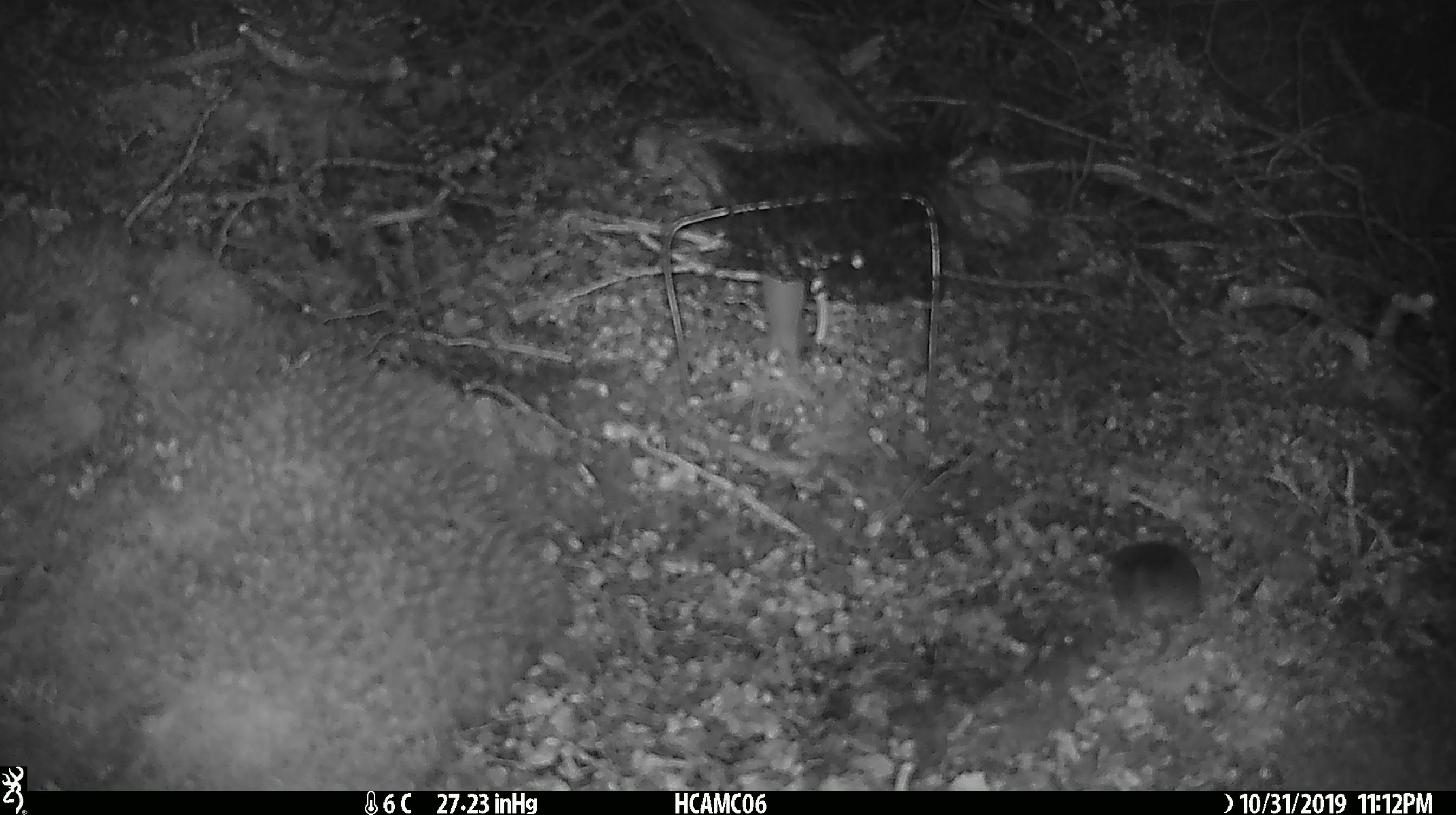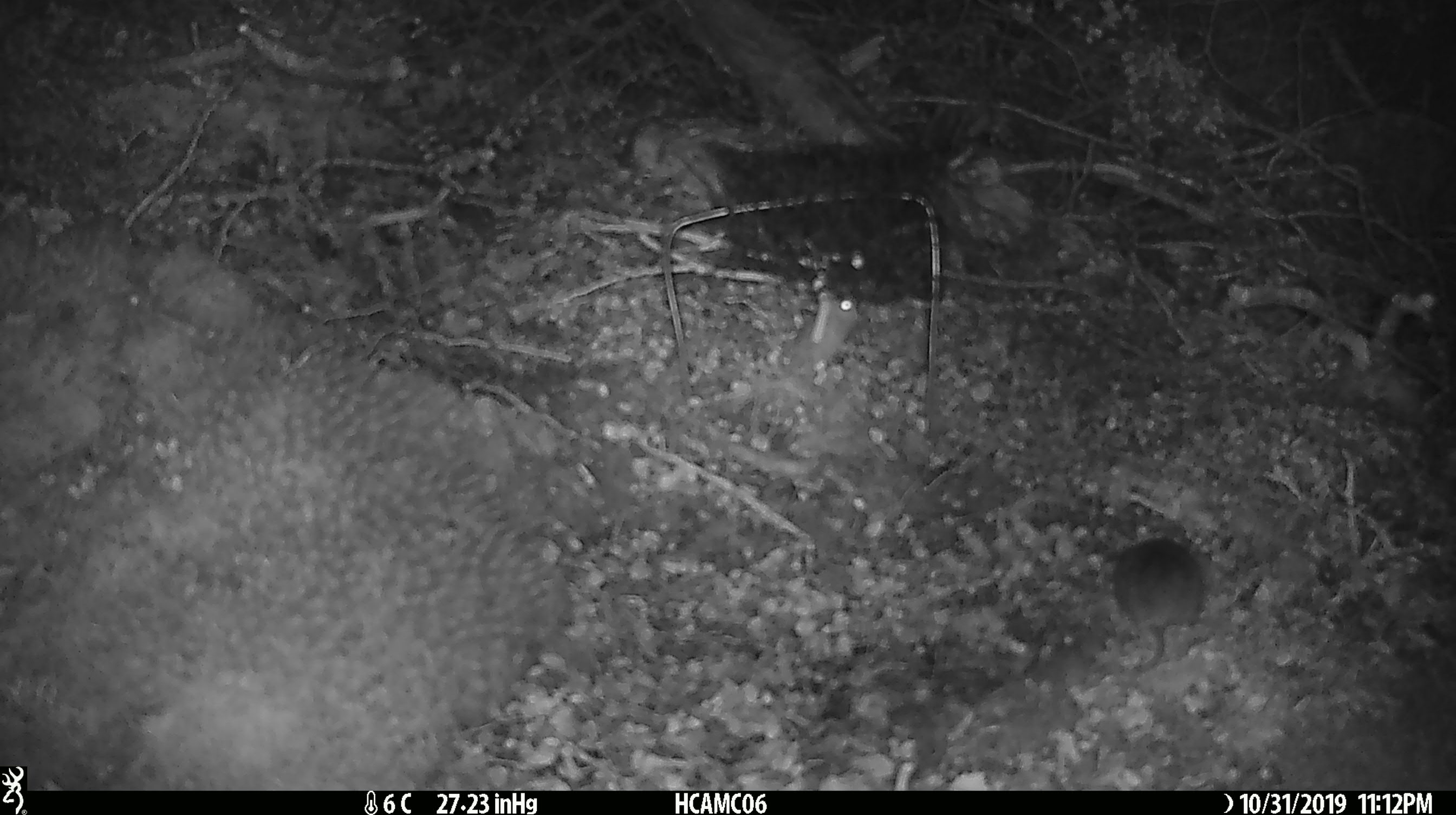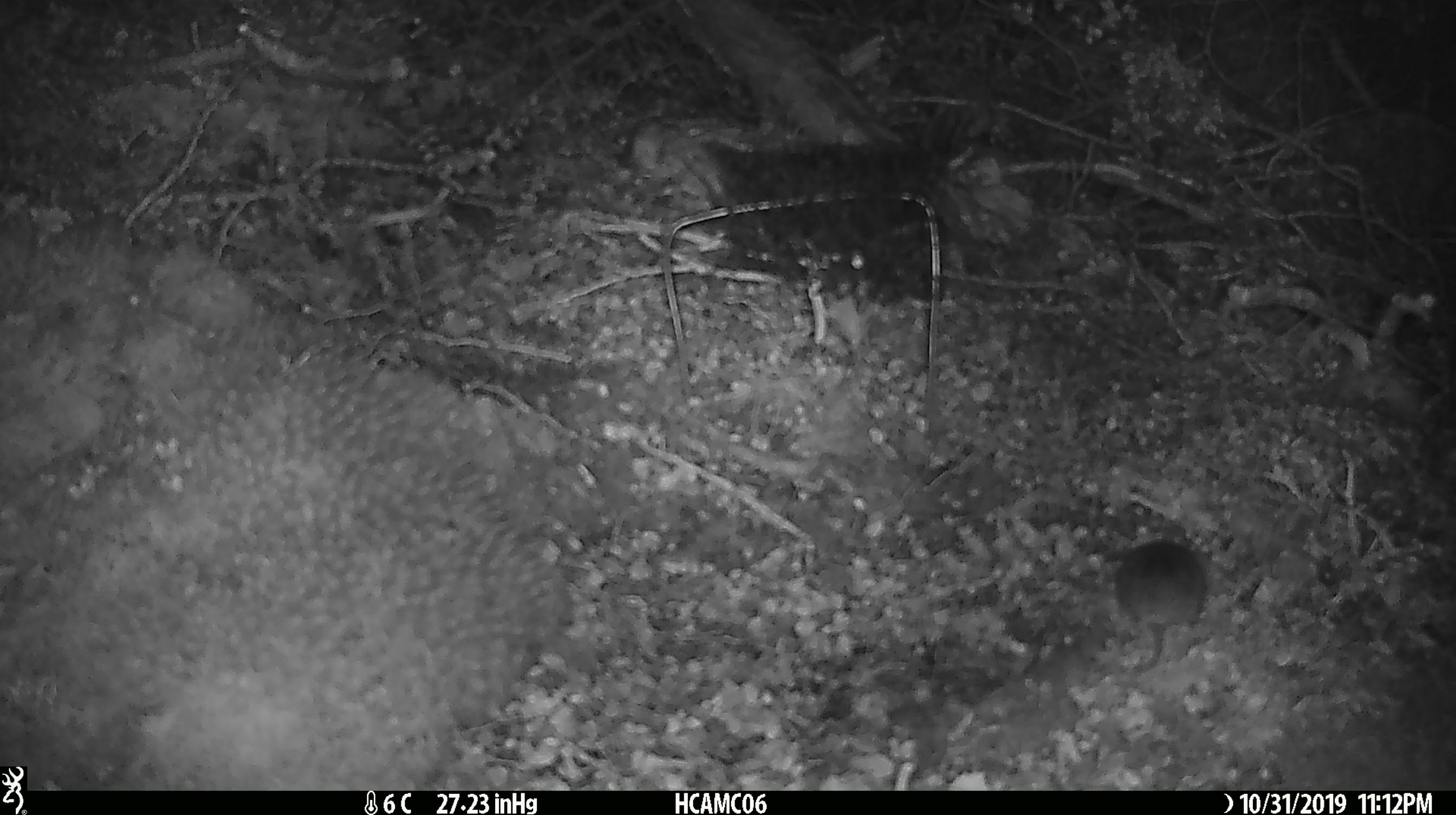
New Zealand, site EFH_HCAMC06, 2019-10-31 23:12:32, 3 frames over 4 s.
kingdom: Animalia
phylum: Chordata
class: Mammalia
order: Rodentia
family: Muridae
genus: Mus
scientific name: Mus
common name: mouse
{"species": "mouse (Mus)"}